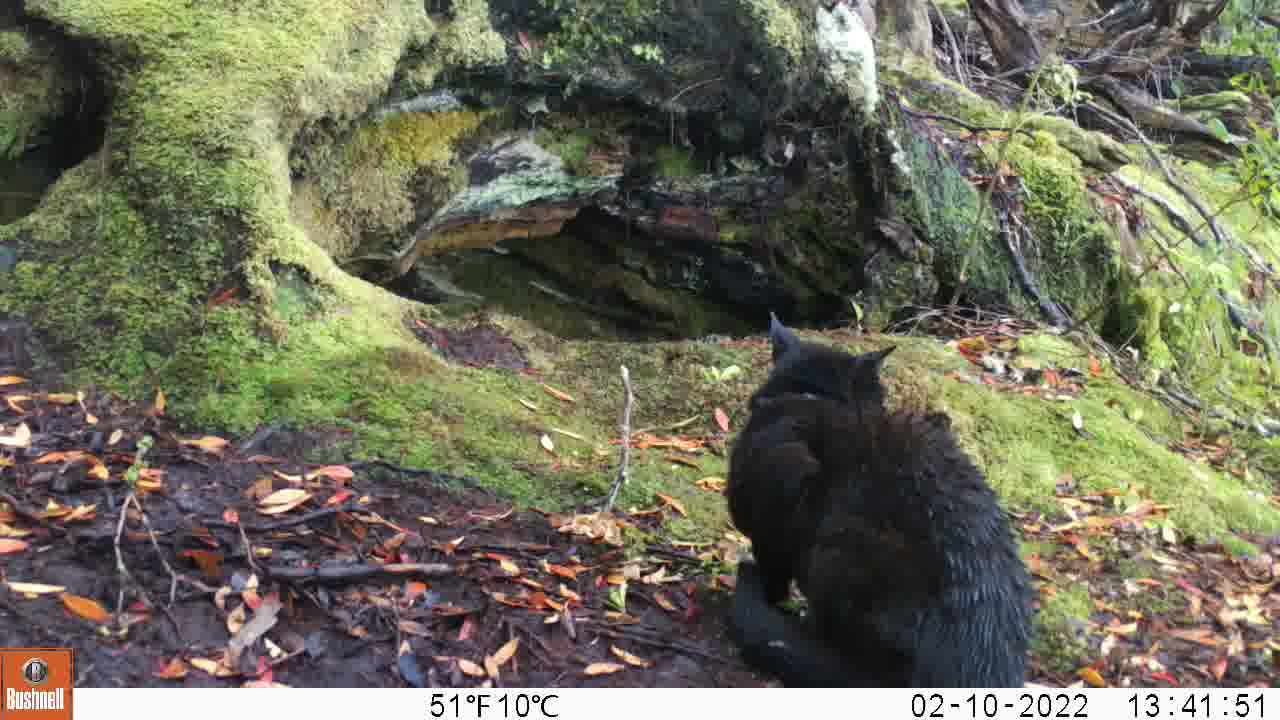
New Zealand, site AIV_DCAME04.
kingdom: Animalia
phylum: Chordata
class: Mammalia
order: Carnivora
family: Felidae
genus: Felis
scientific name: Felis catus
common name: domestic cat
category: cat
Cat (domestic cat) (Felis catus).